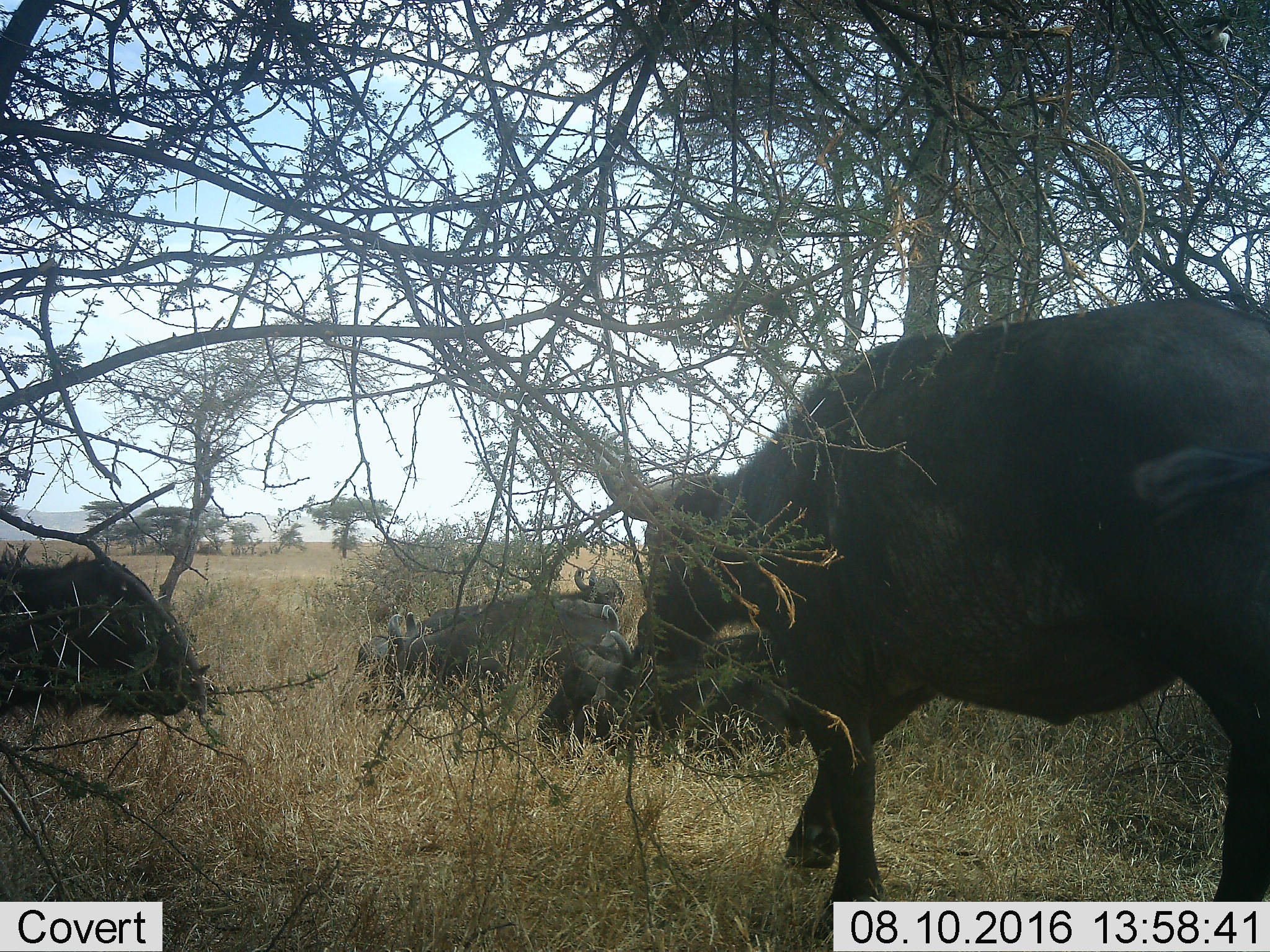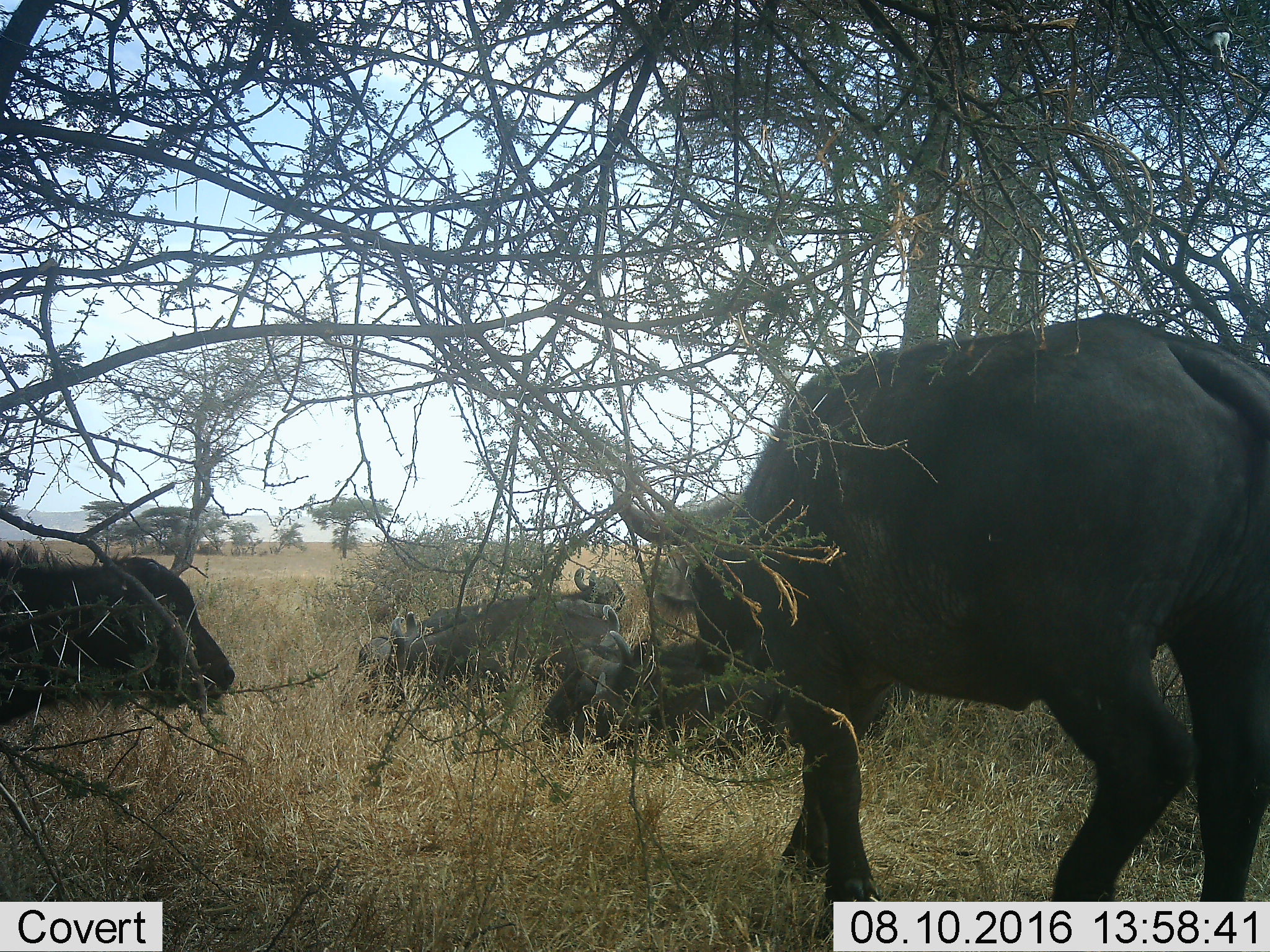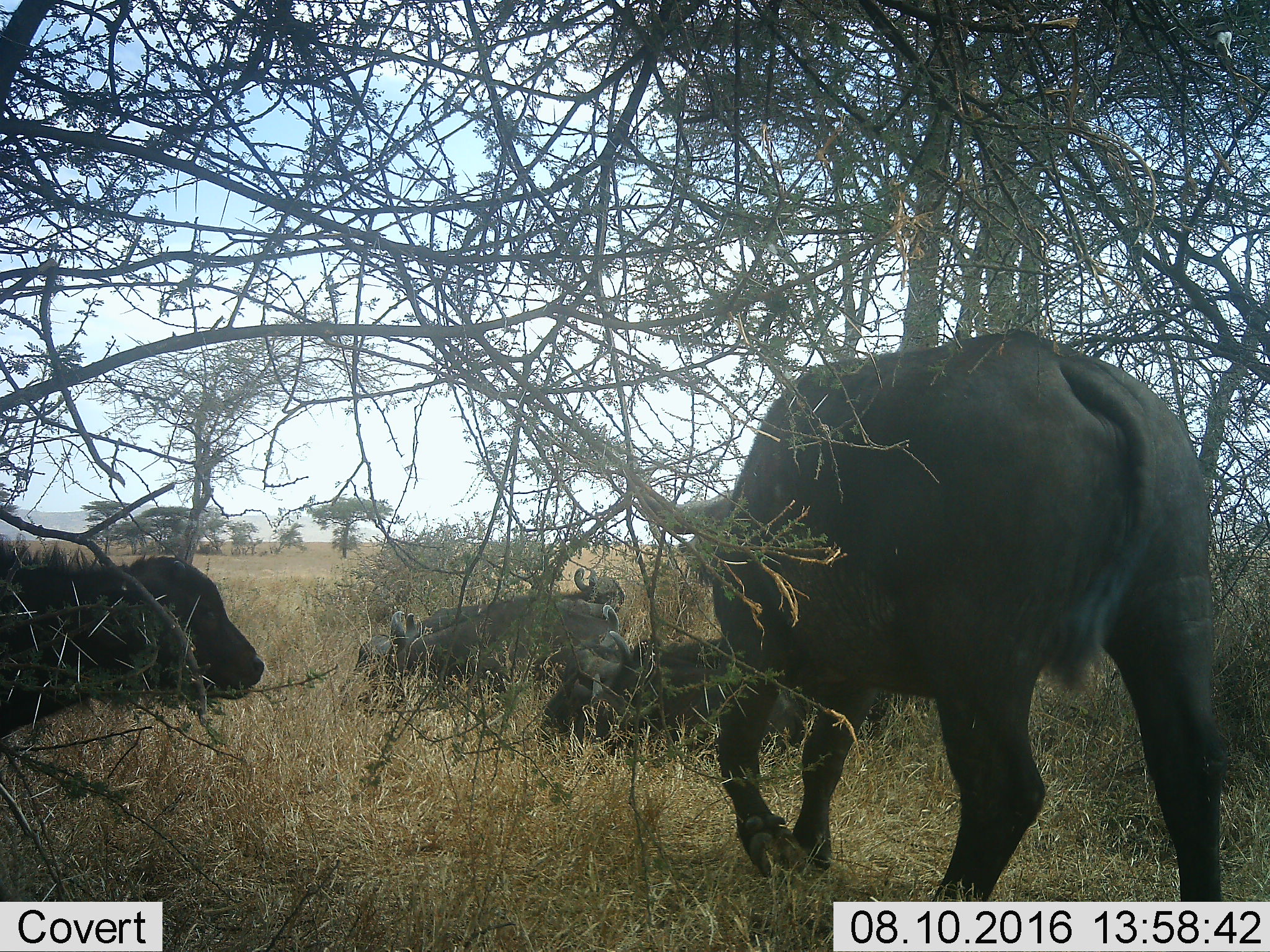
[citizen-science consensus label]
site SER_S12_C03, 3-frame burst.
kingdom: Animalia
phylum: Chordata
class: Mammalia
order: Artiodactyla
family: Bovidae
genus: Syncerus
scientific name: Syncerus caffer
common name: african buffalo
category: buffalo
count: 5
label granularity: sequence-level